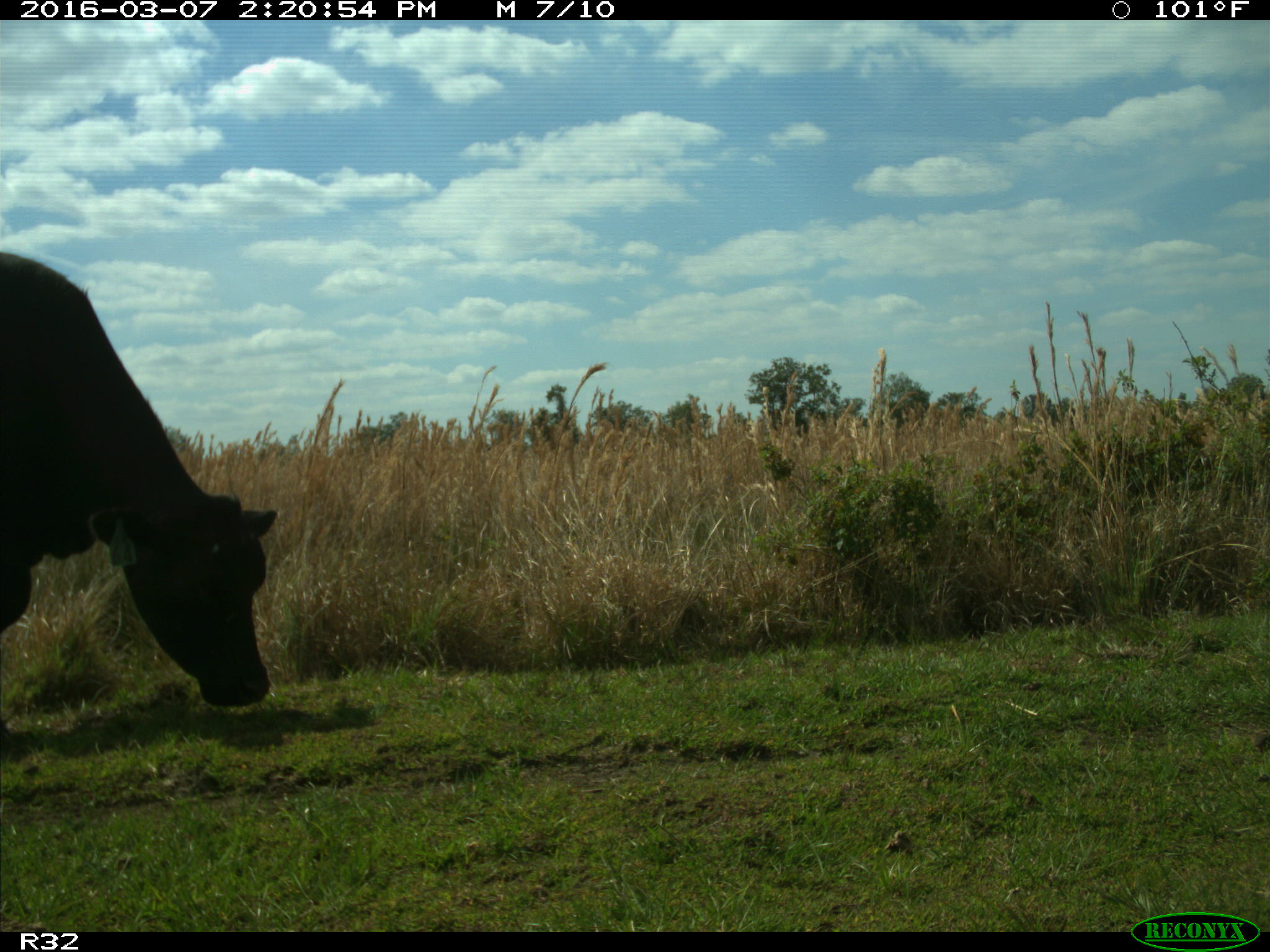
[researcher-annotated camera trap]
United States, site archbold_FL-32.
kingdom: Animalia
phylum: Chordata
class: Mammalia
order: Artiodactyla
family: Bovidae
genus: Bos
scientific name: Bos taurus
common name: domestic cow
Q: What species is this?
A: Bos taurus (domestic cow).